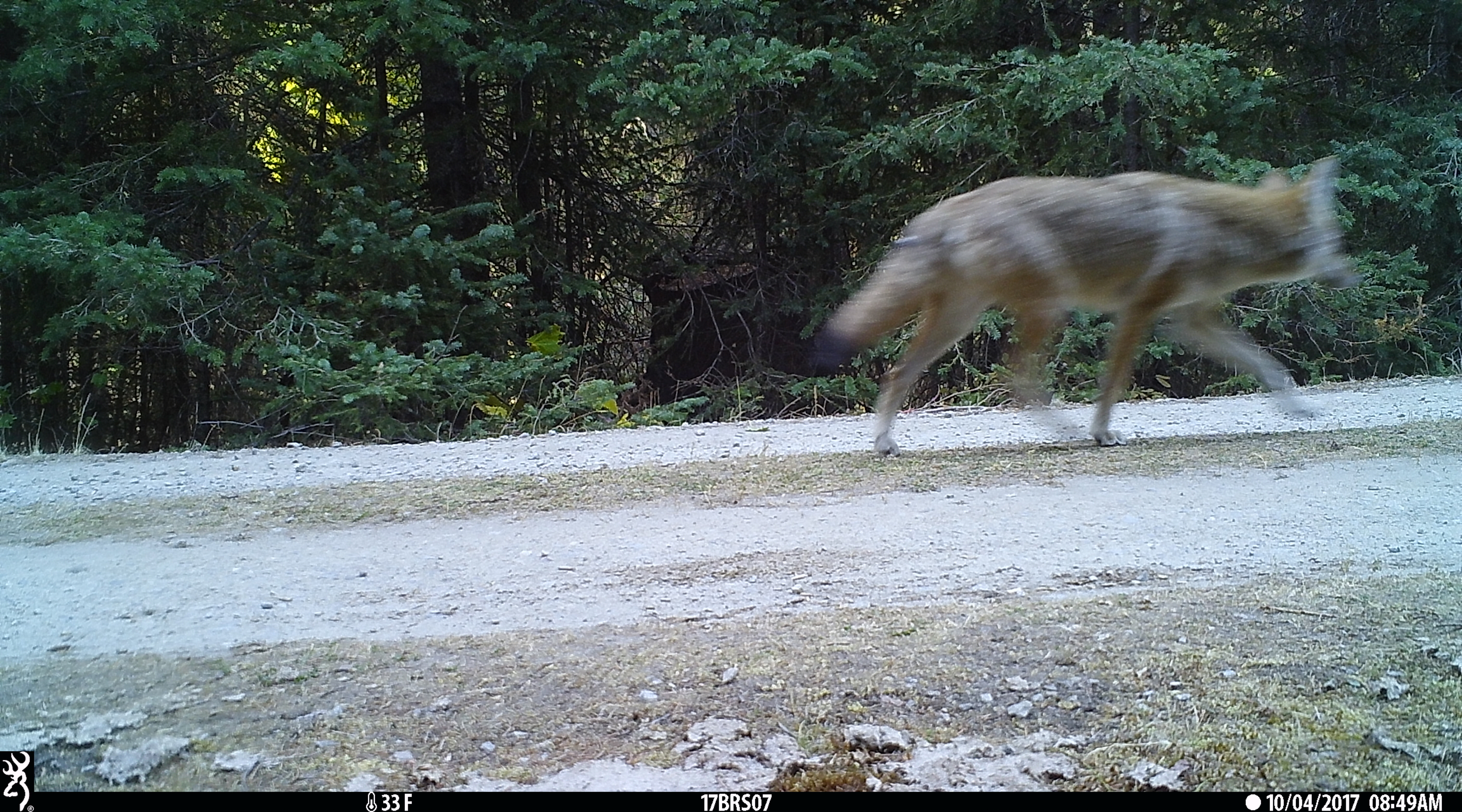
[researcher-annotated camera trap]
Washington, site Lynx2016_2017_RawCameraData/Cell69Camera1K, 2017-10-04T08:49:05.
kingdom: Animalia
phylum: Chordata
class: Mammalia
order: Carnivora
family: Canidae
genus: Canis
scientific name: Canis latrans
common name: coyote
Canis latrans (coyote). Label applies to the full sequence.